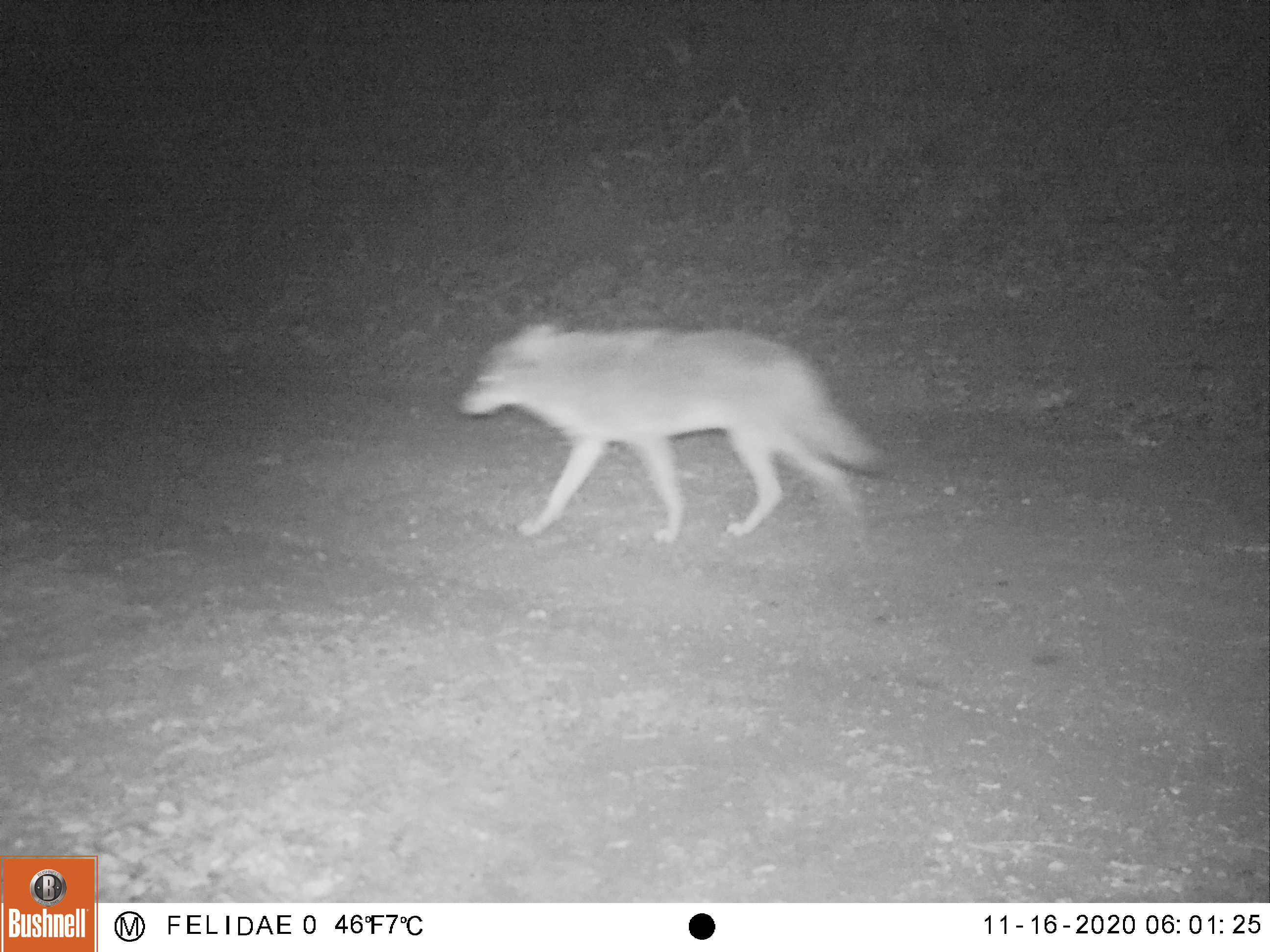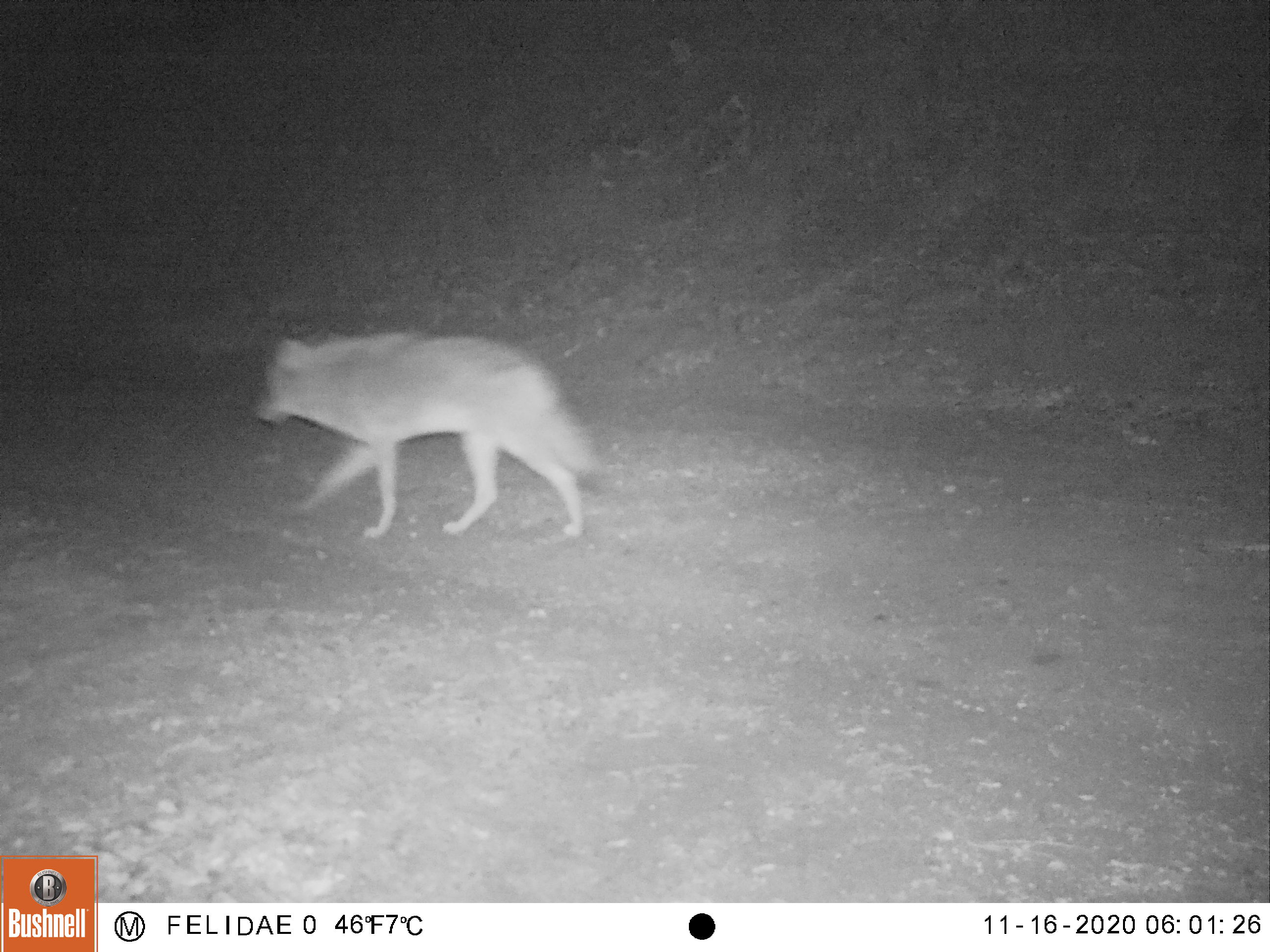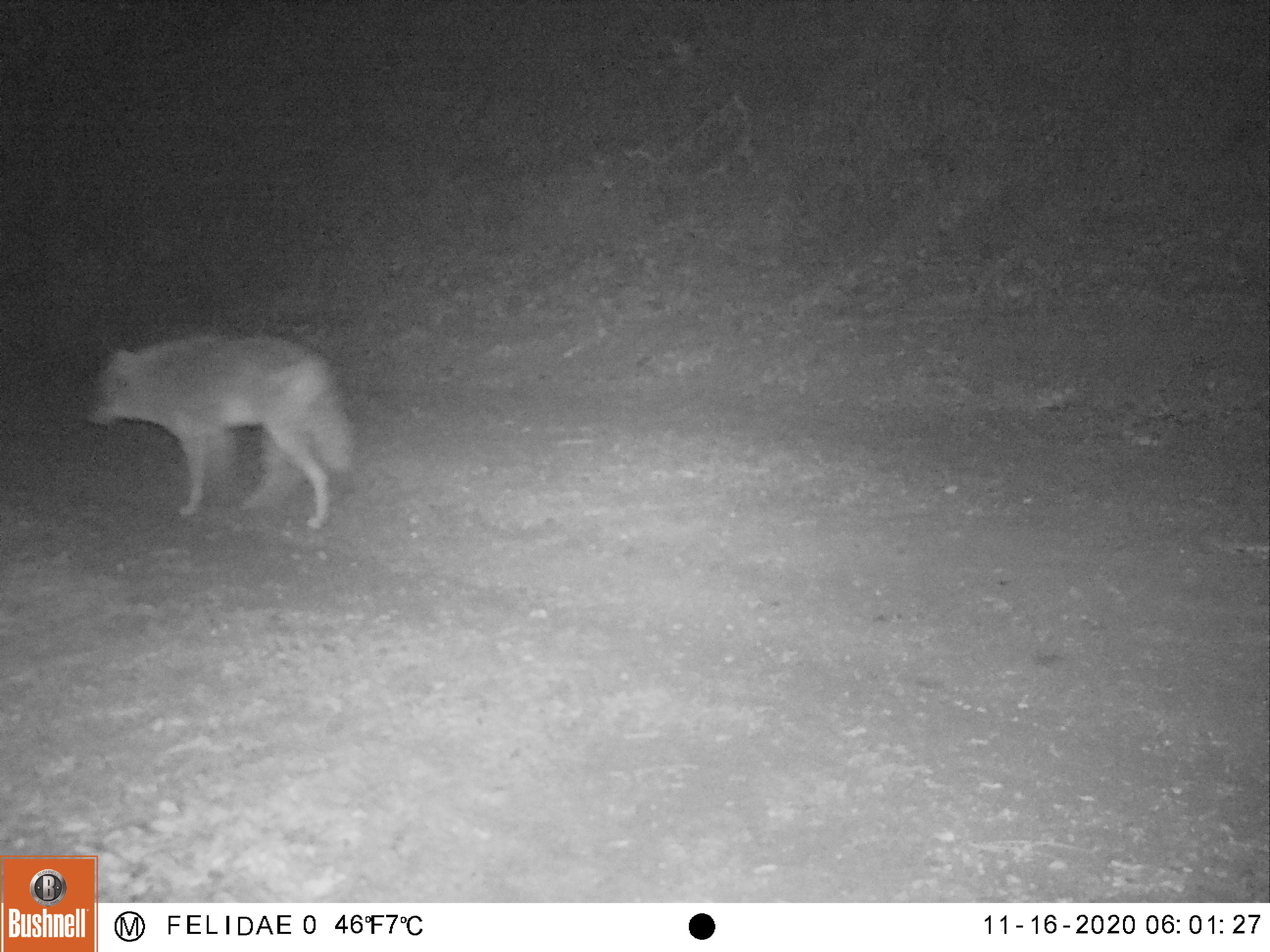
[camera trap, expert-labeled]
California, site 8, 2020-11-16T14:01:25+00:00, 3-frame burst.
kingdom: Animalia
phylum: Chordata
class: Mammalia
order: Carnivora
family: Canidae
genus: Canis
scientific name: Canis latrans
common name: coyote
Coyote (Canis latrans).